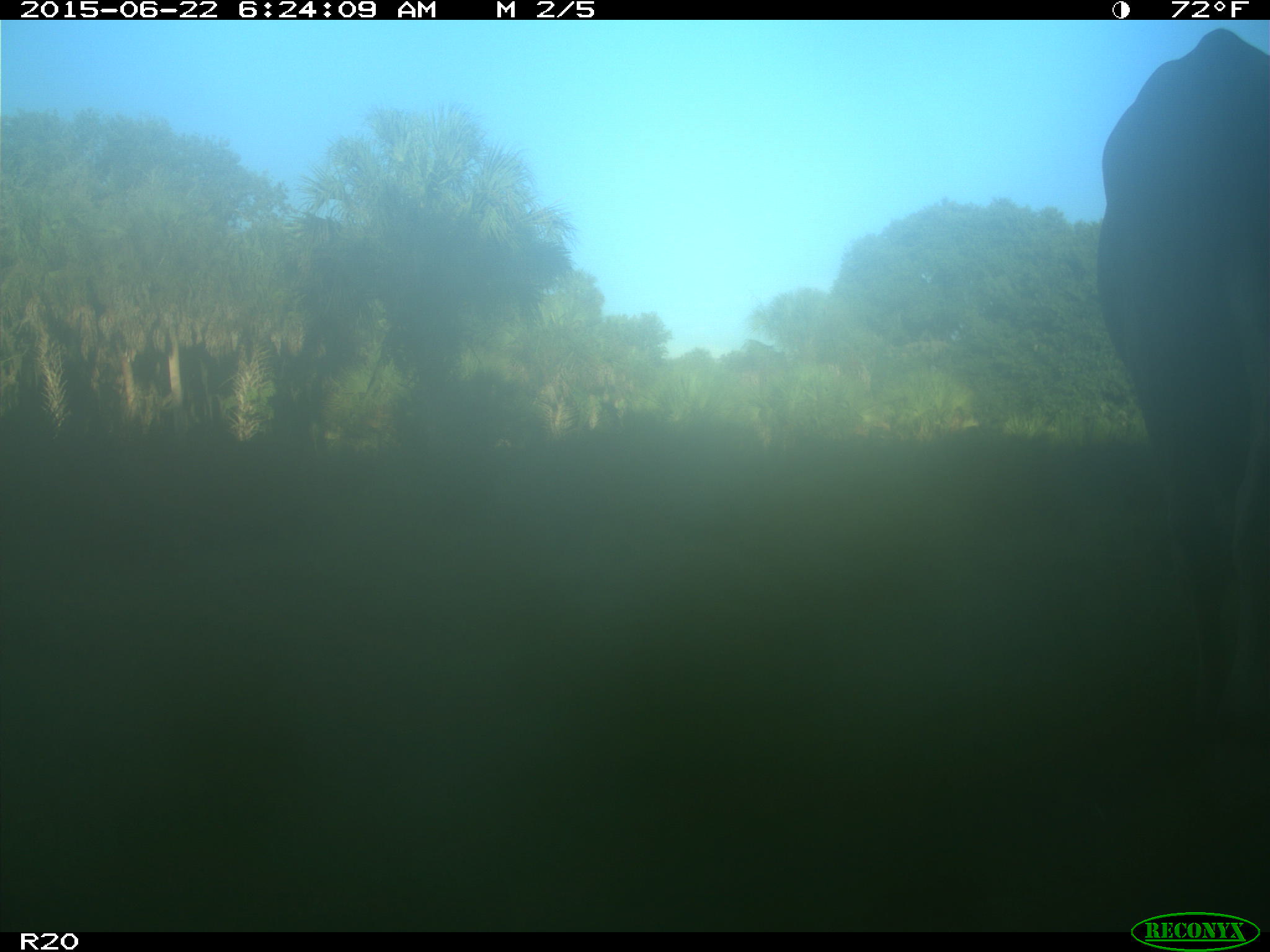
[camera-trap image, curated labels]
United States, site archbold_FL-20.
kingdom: Animalia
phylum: Chordata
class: Mammalia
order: Artiodactyla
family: Bovidae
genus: Bos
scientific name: Bos taurus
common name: domestic cow